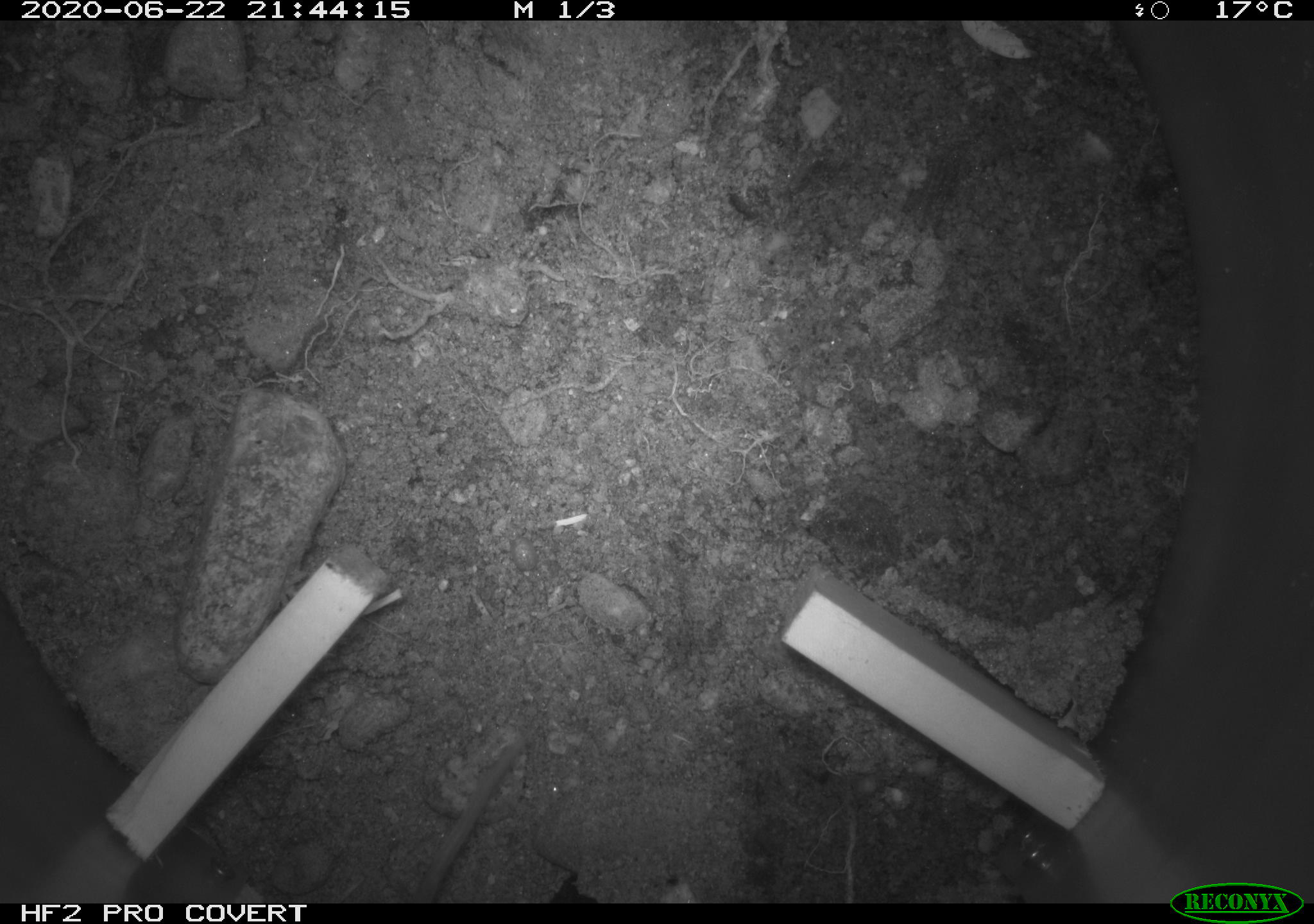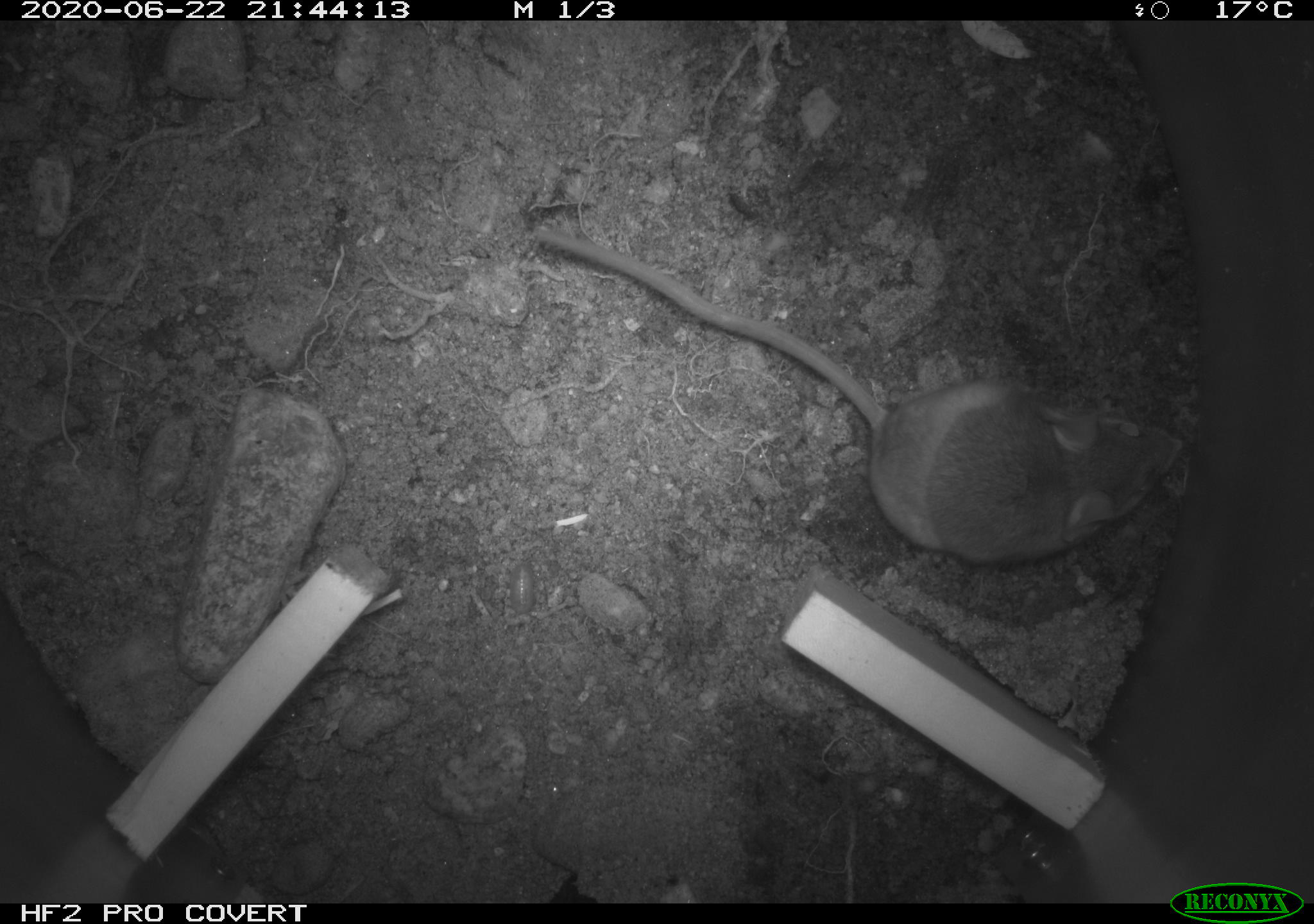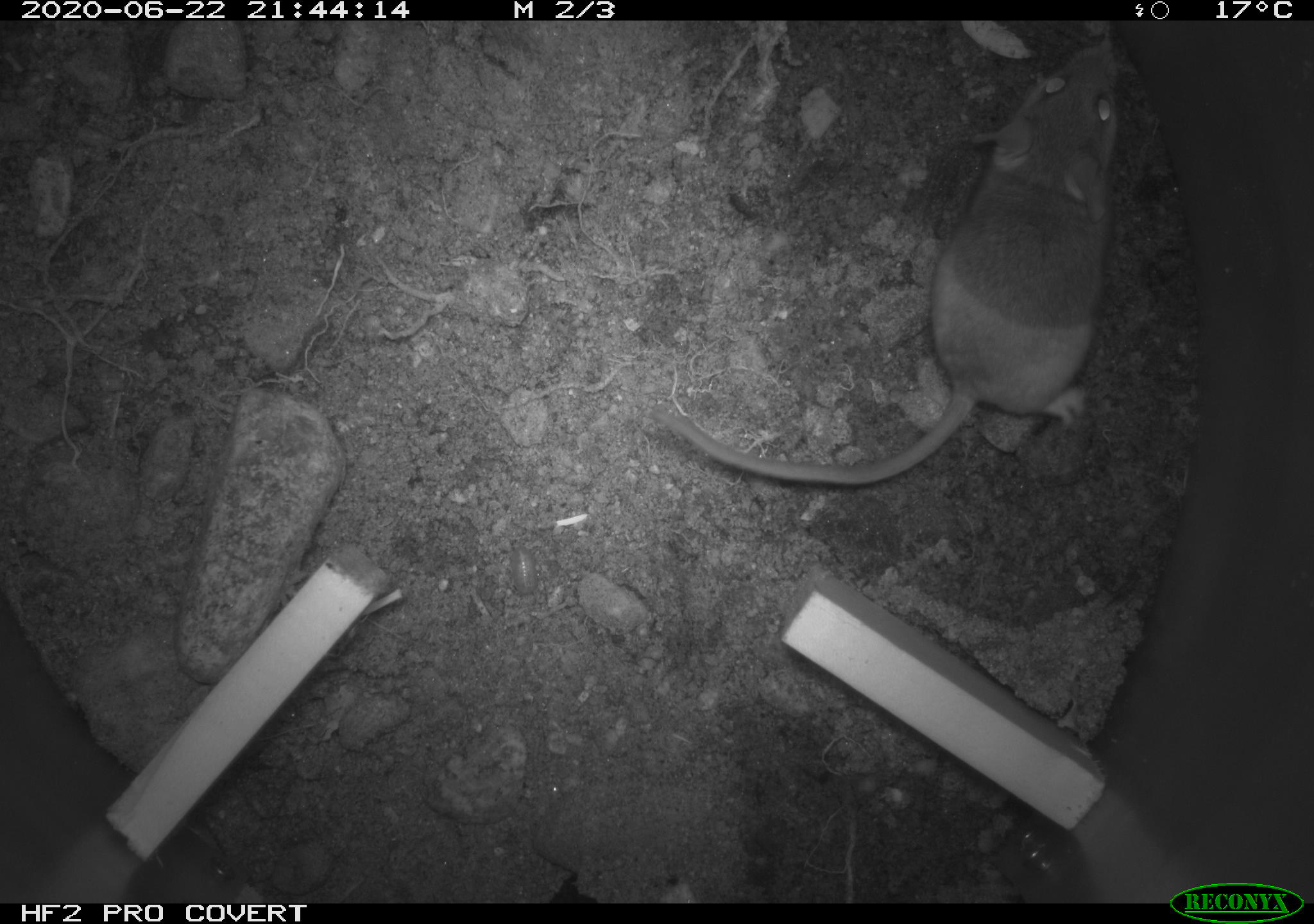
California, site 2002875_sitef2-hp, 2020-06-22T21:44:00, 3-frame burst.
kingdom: Animalia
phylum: Chordata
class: Mammalia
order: Rodentia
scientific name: Rodentia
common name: mouse species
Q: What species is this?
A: Mouse species (Rodentia).